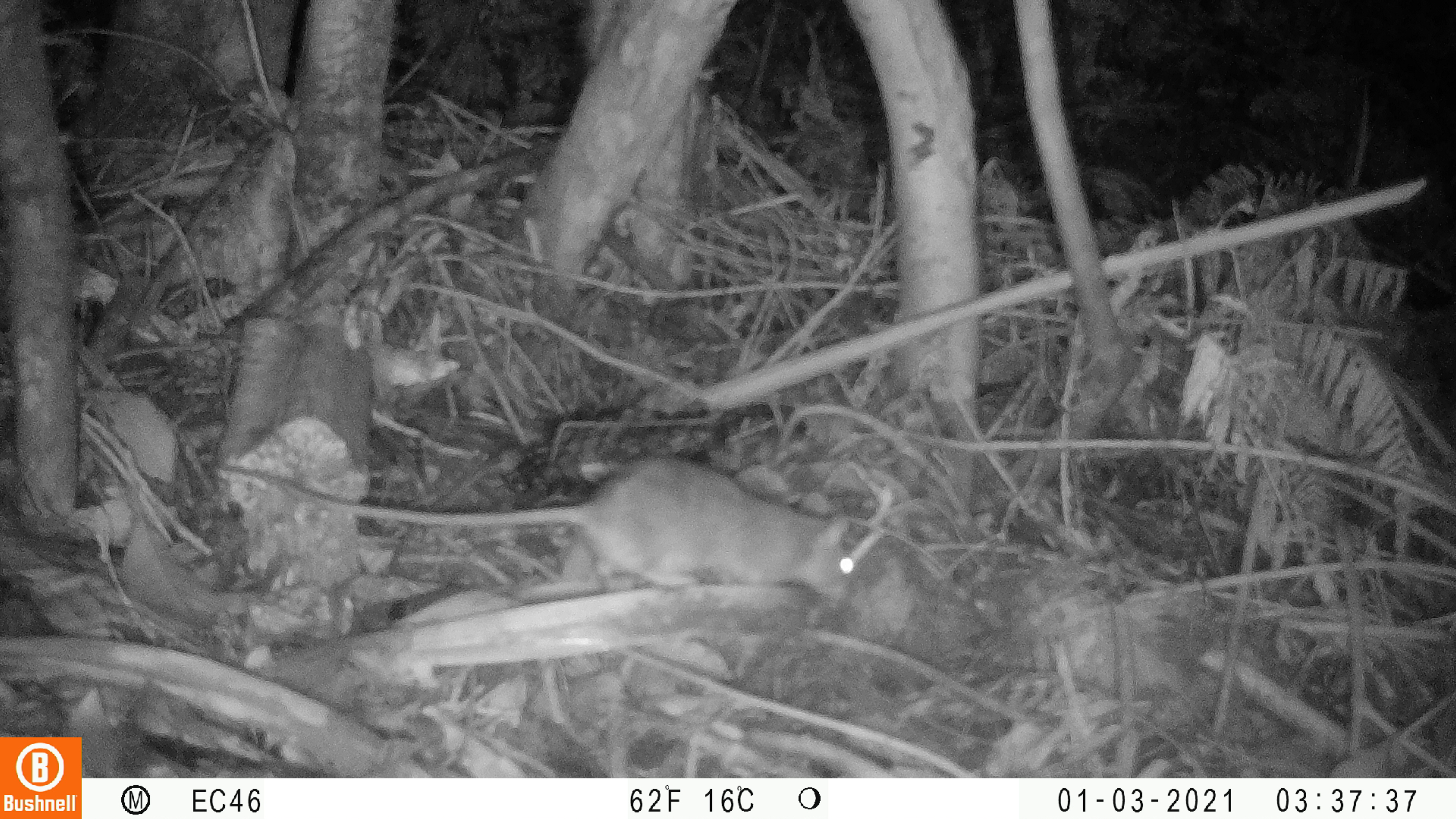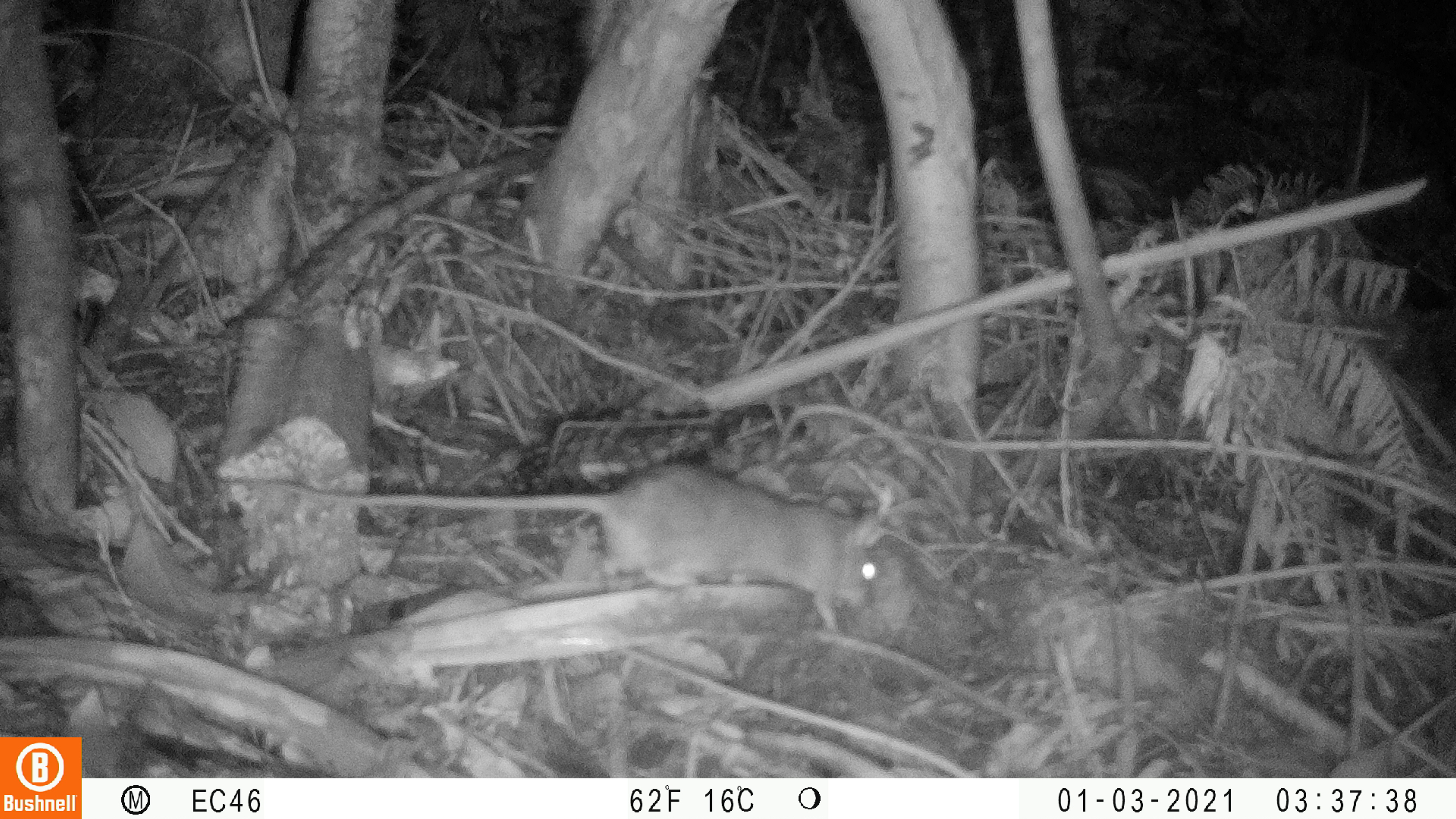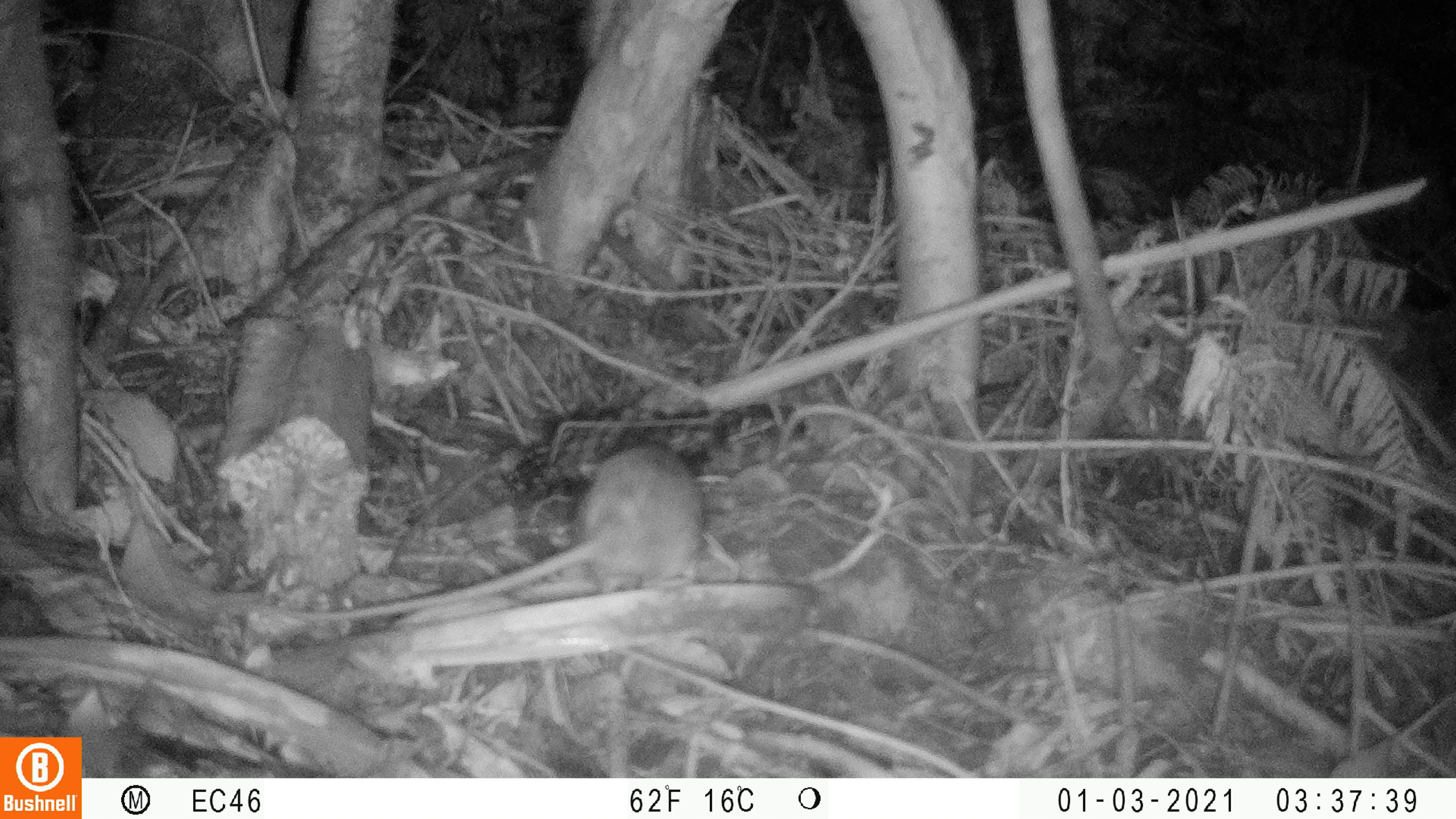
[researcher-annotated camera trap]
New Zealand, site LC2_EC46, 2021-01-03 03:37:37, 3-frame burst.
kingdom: Animalia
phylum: Chordata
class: Mammalia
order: Rodentia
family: Muridae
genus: Rattus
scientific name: Rattus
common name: rat